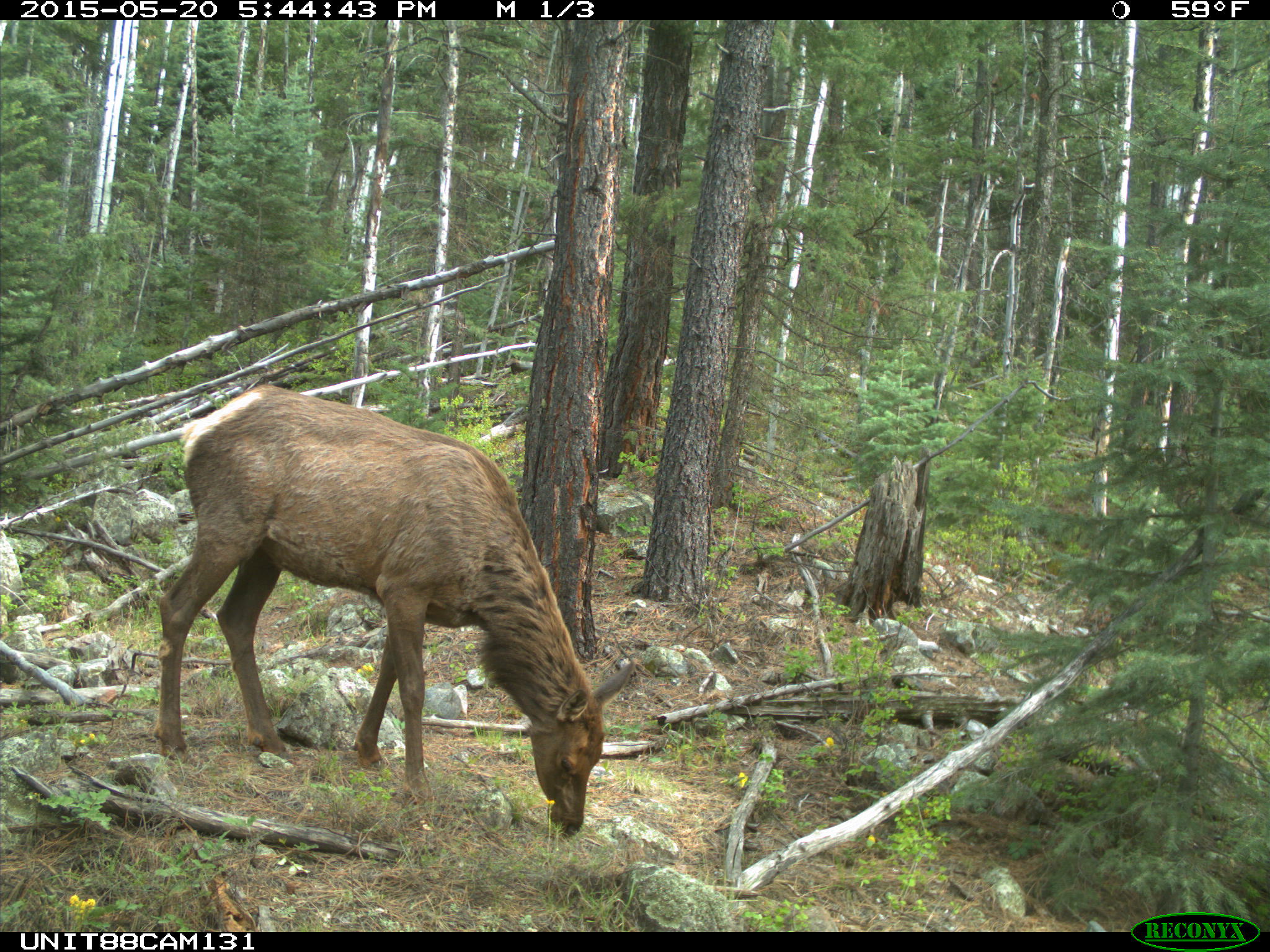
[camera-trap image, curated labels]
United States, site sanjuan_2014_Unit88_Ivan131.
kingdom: Animalia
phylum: Chordata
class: Mammalia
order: Artiodactyla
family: Cervidae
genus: Cervus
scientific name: Cervus elaphus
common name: red deer